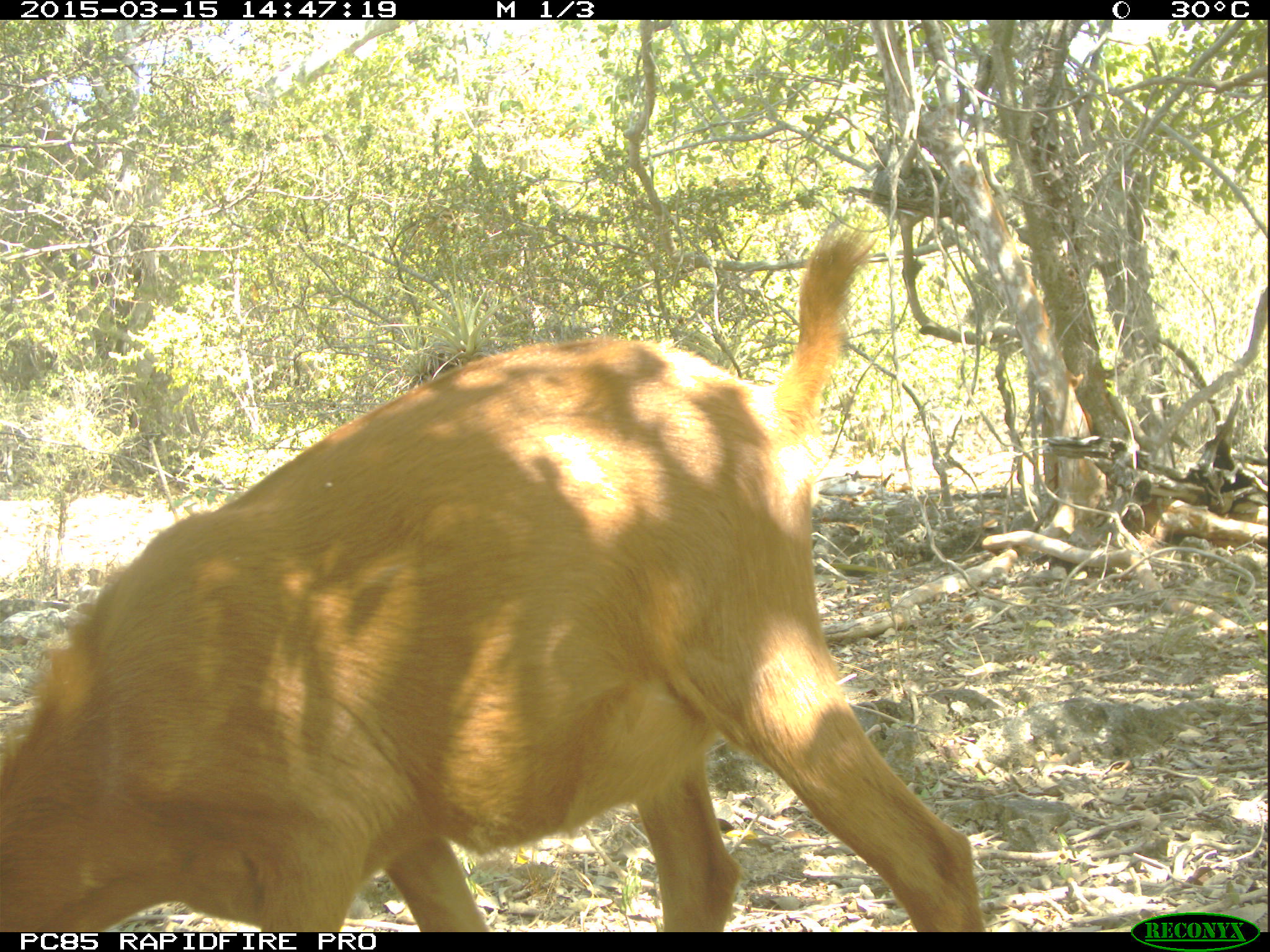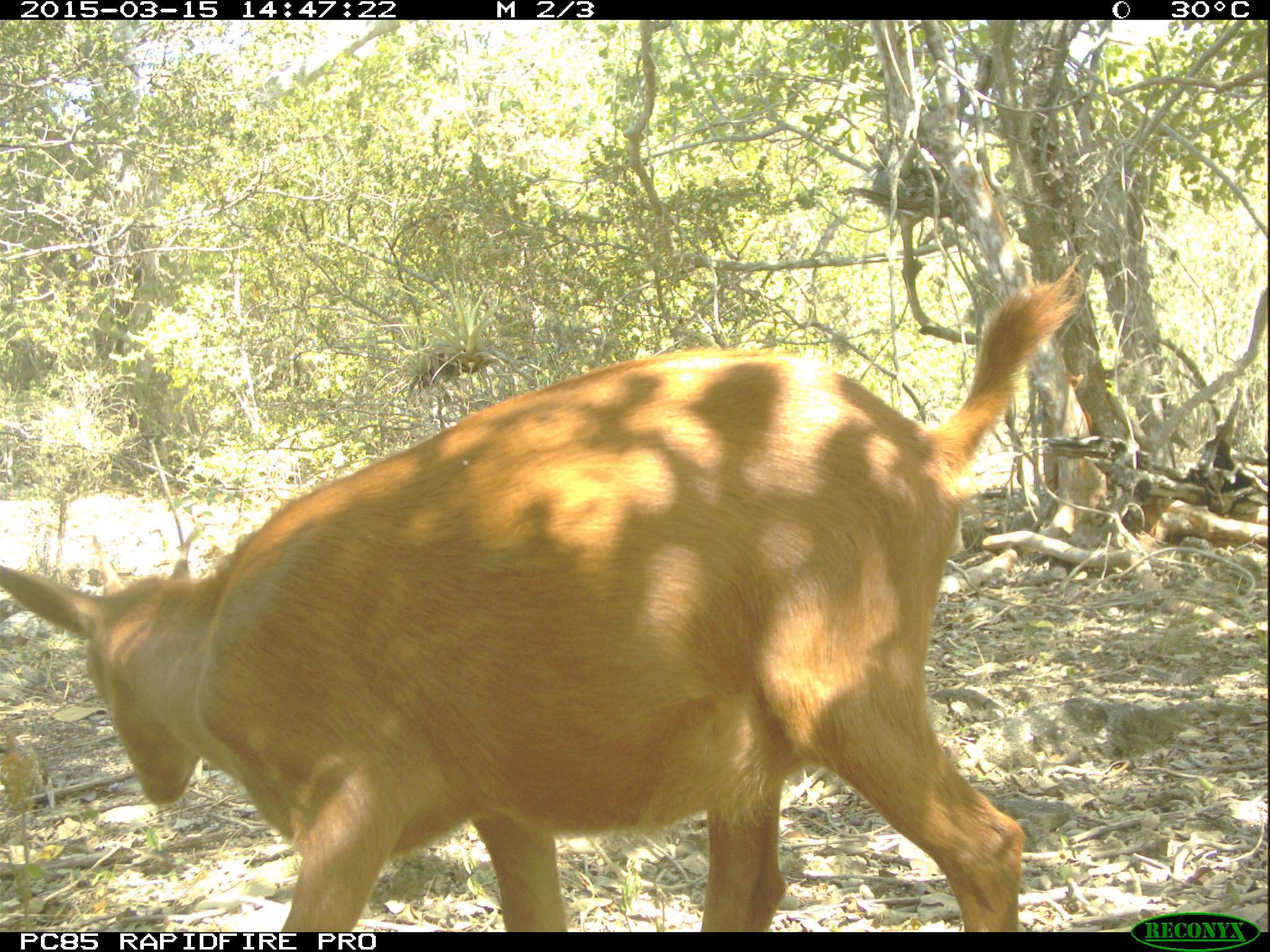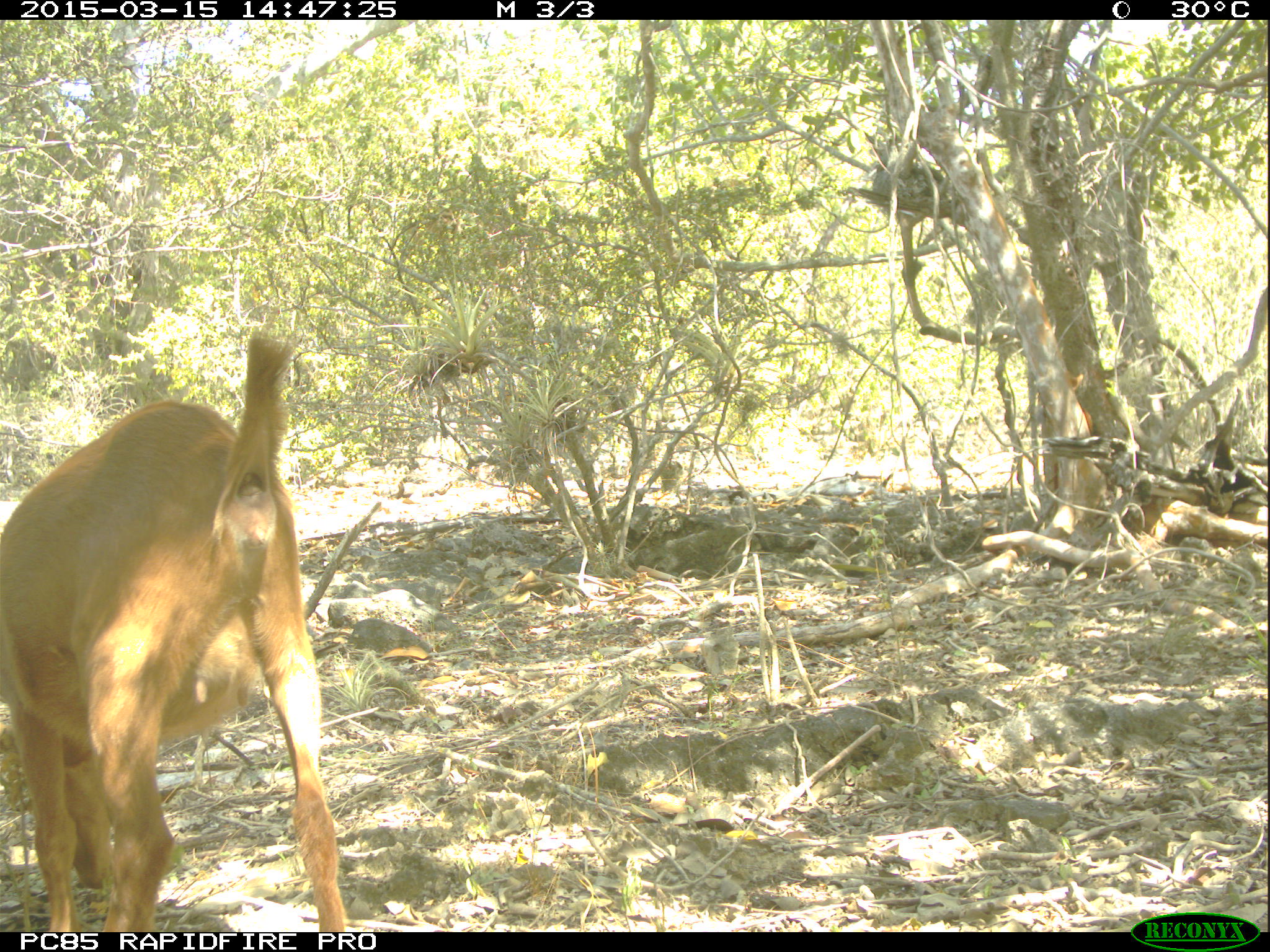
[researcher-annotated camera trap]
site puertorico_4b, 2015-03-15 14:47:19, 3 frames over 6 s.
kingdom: Animalia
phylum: Chordata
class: Mammalia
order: Artiodactyla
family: Bovidae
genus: Capra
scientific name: Capra hircus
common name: goat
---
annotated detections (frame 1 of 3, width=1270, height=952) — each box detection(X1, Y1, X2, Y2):
goat: detection(11, 226, 976, 937)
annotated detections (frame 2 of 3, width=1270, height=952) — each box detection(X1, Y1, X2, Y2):
goat: detection(3, 244, 1080, 933)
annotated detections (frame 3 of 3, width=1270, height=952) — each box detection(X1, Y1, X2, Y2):
goat: detection(1, 337, 353, 922)